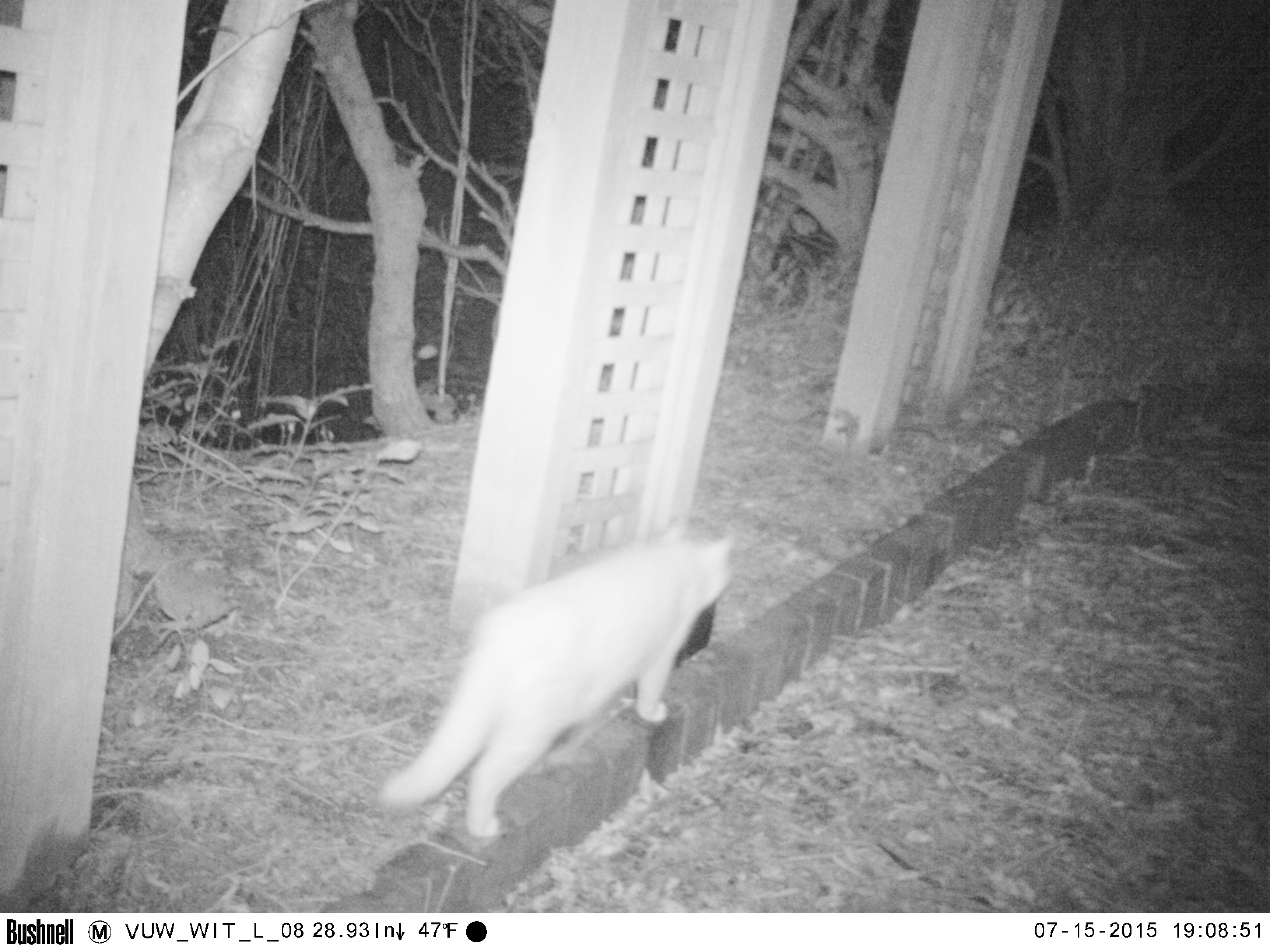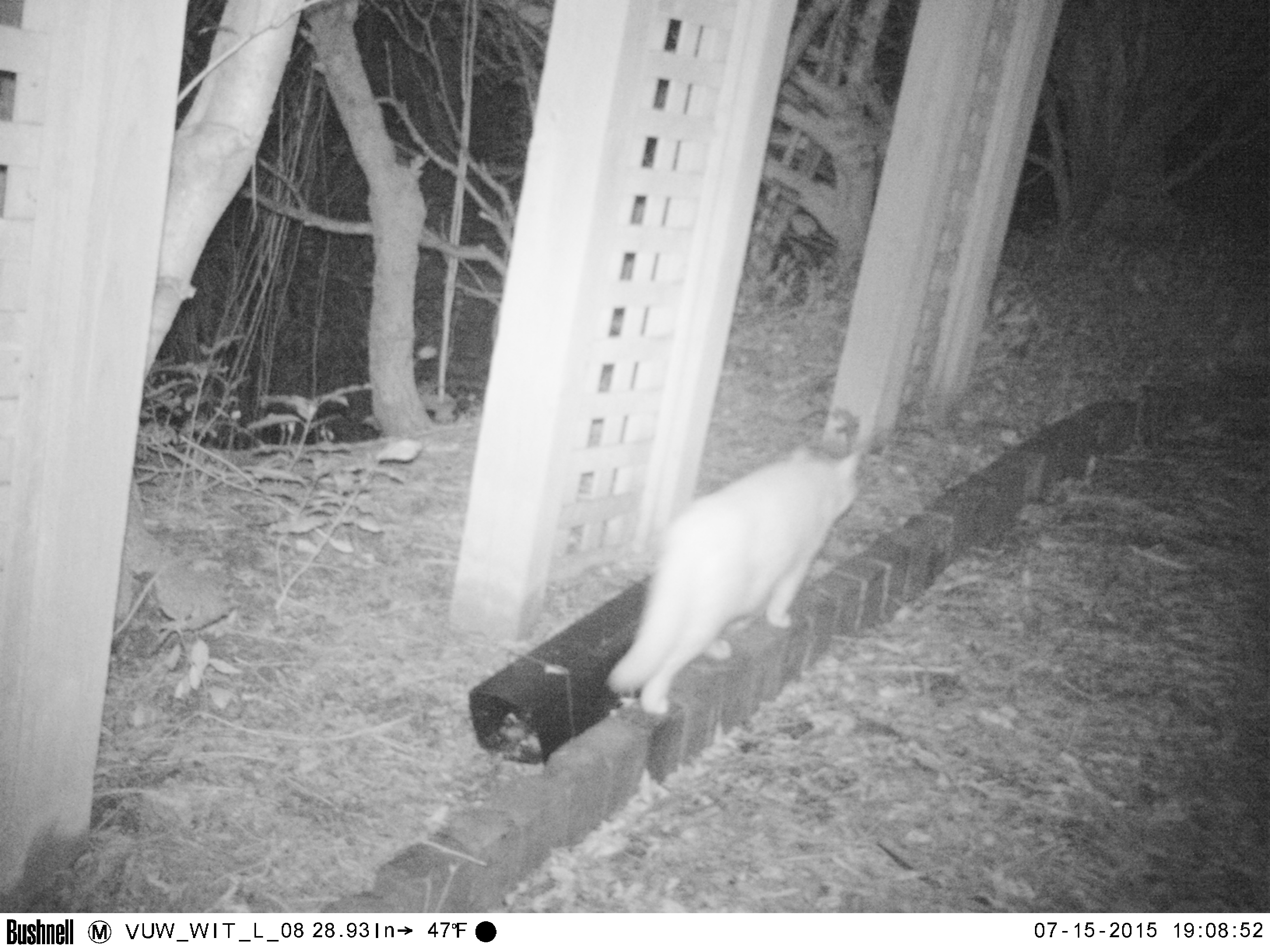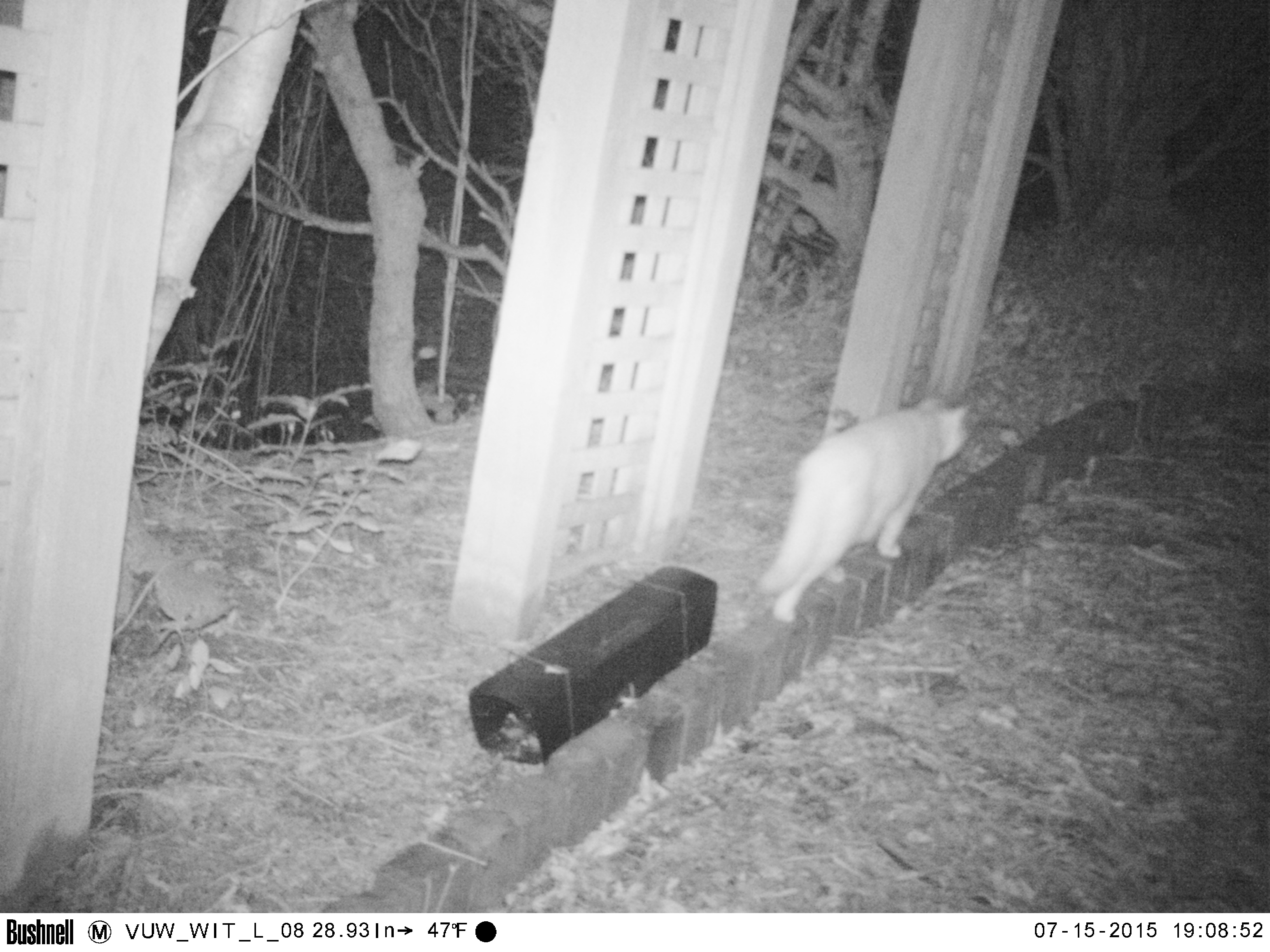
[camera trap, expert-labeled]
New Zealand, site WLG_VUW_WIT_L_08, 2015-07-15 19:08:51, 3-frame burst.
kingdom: Animalia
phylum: Chordata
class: Mammalia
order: Carnivora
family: Felidae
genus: Felis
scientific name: Felis catus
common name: domestic cat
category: cat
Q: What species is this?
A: Cat (domestic cat) (Felis catus).